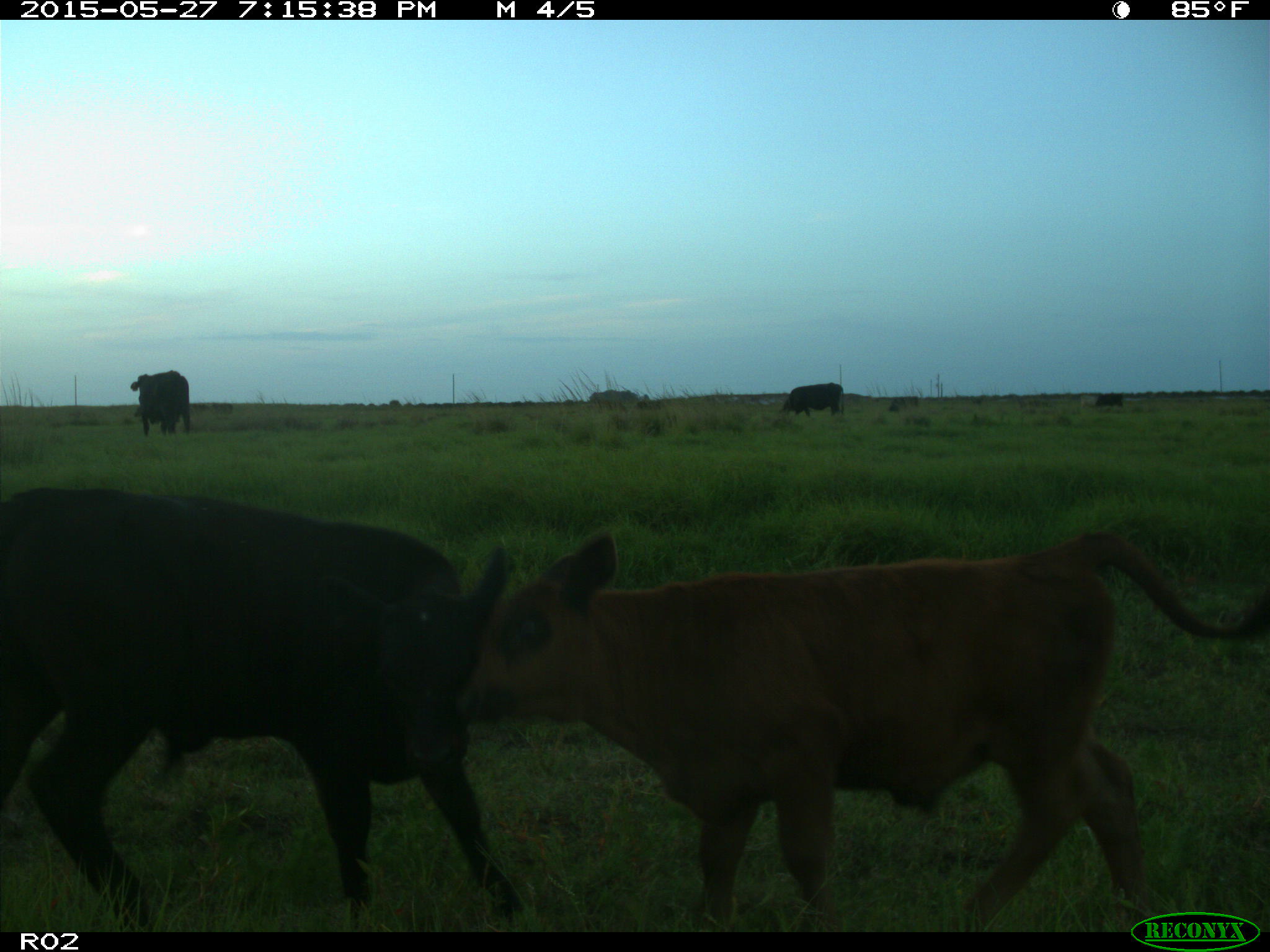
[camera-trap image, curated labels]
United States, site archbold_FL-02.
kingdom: Animalia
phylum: Chordata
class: Mammalia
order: Artiodactyla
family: Bovidae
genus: Bos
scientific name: Bos taurus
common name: domestic cow